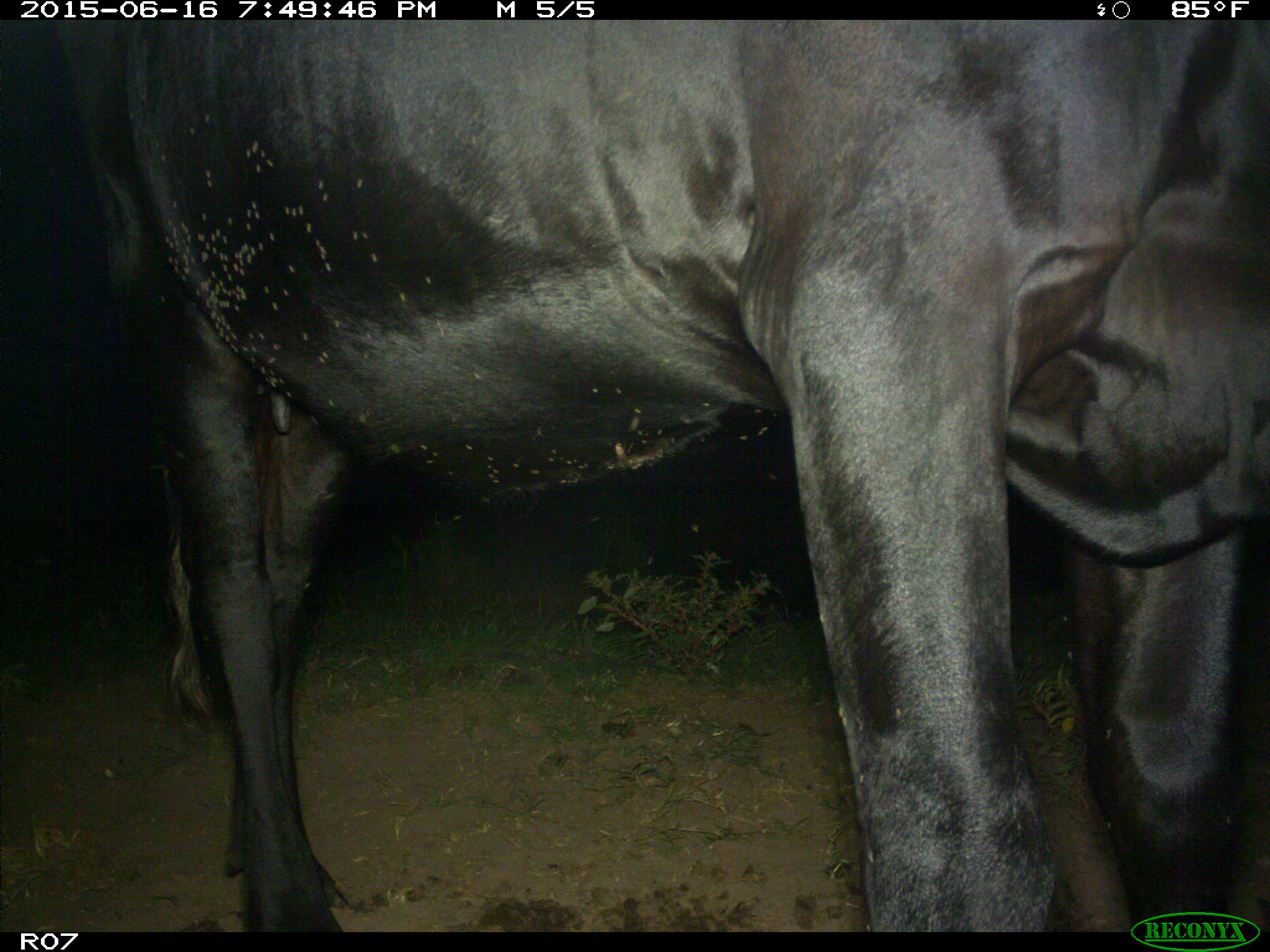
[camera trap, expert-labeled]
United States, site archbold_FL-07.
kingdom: Animalia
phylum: Chordata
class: Mammalia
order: Artiodactyla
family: Bovidae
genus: Bos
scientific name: Bos taurus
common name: domestic cow